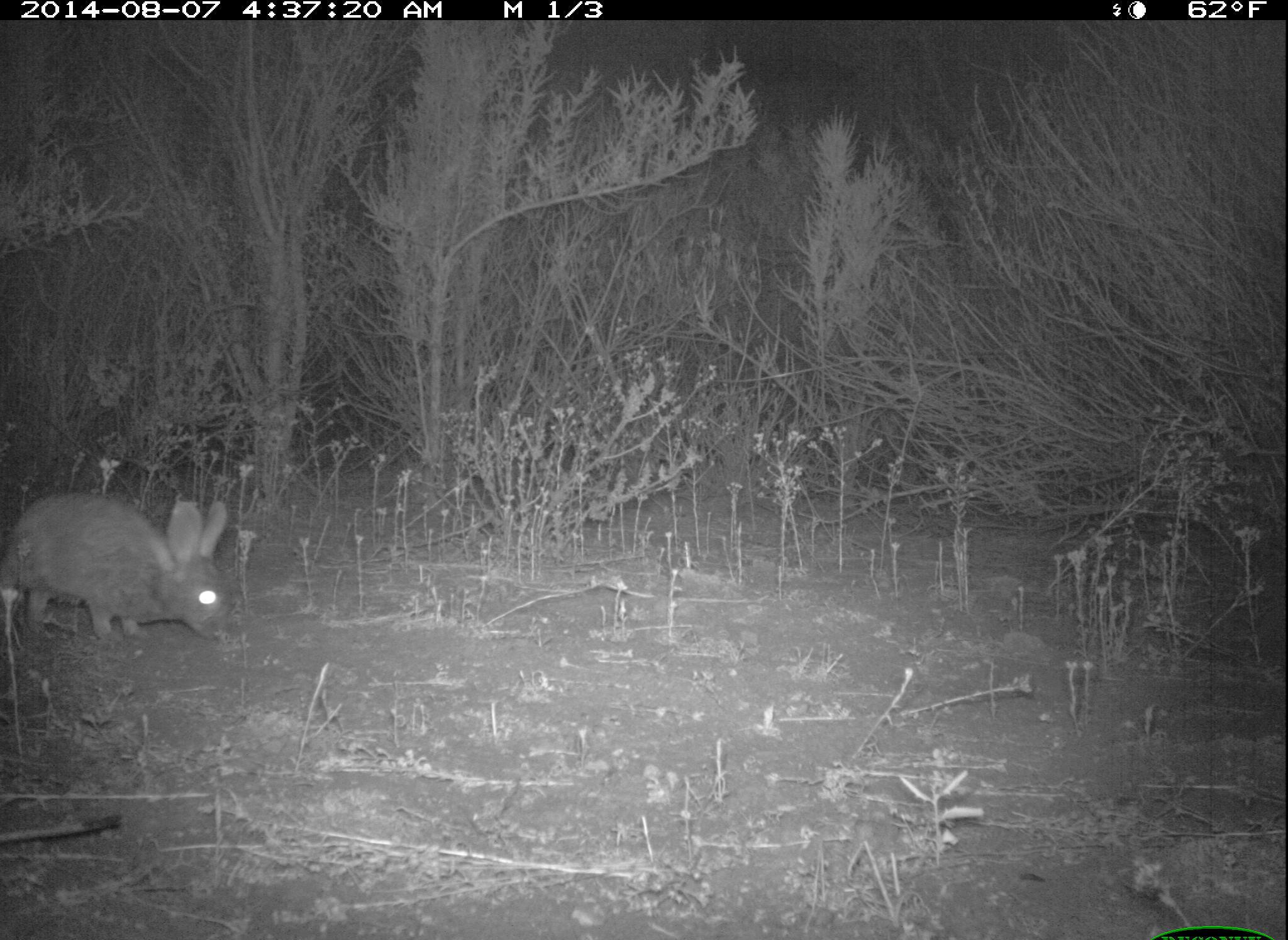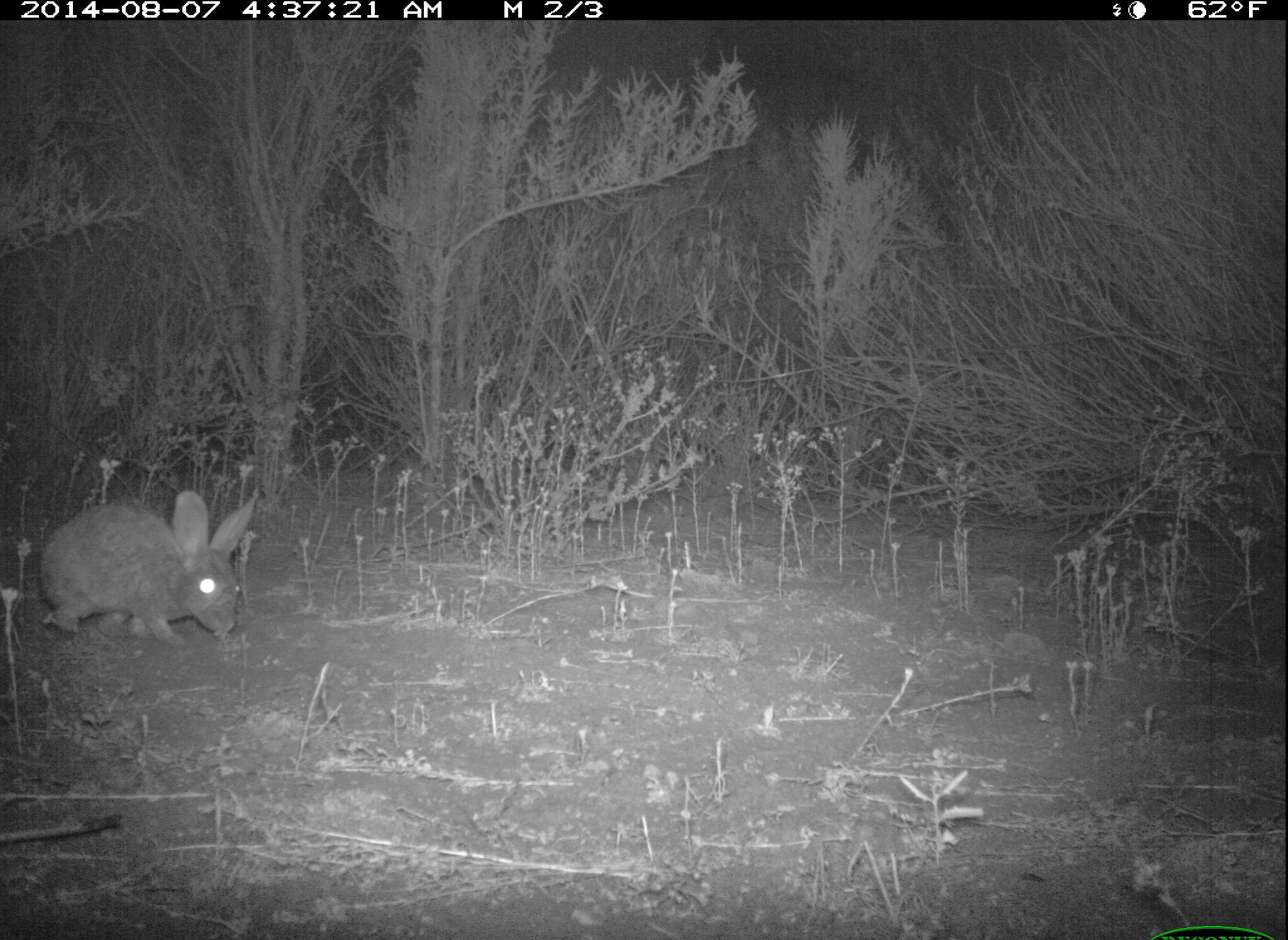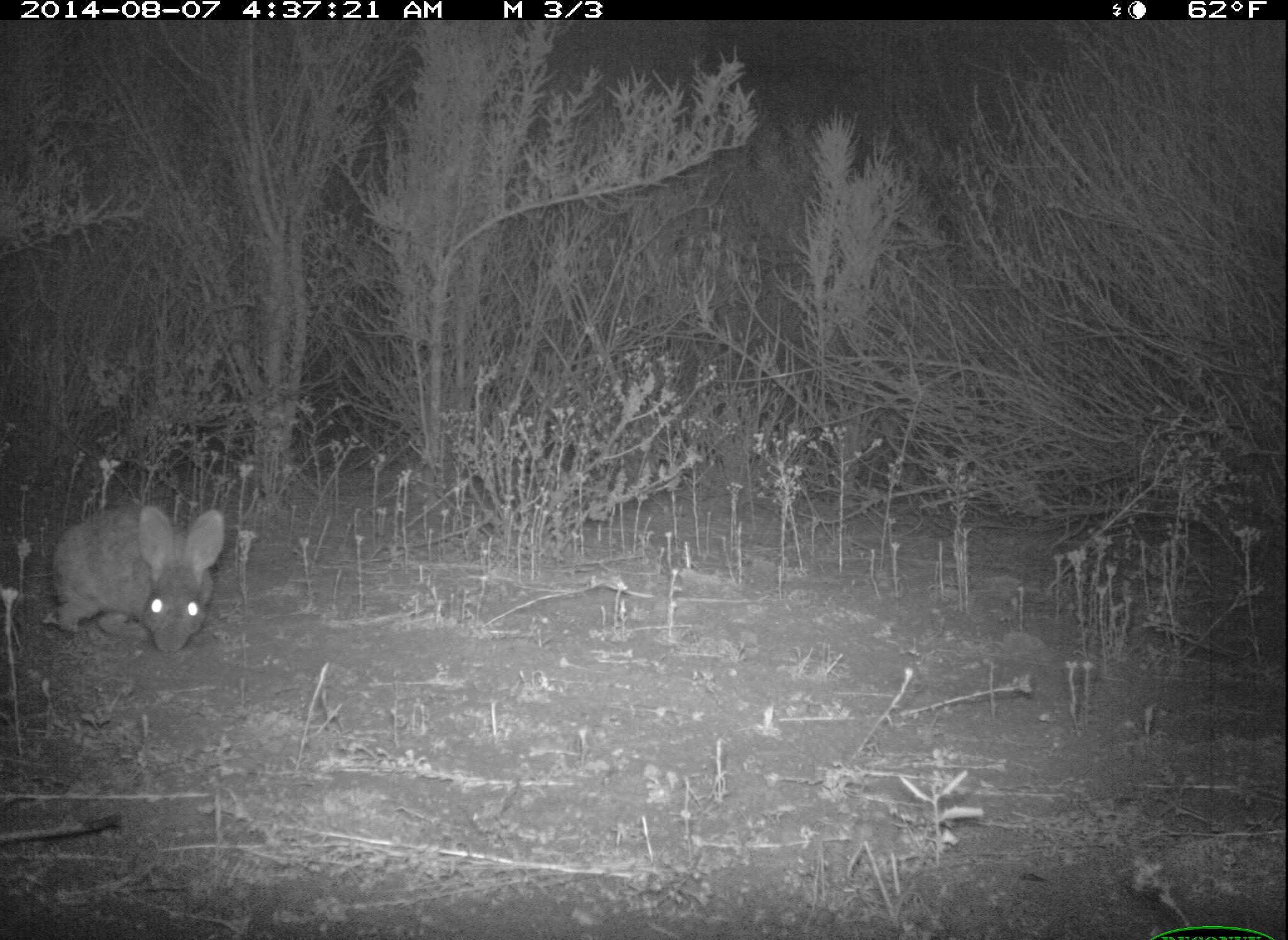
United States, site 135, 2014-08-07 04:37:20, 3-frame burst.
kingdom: Animalia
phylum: Chordata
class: Mammalia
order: Lagomorpha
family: Leporidae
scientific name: Leporidae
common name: rabbits and hares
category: rabbit